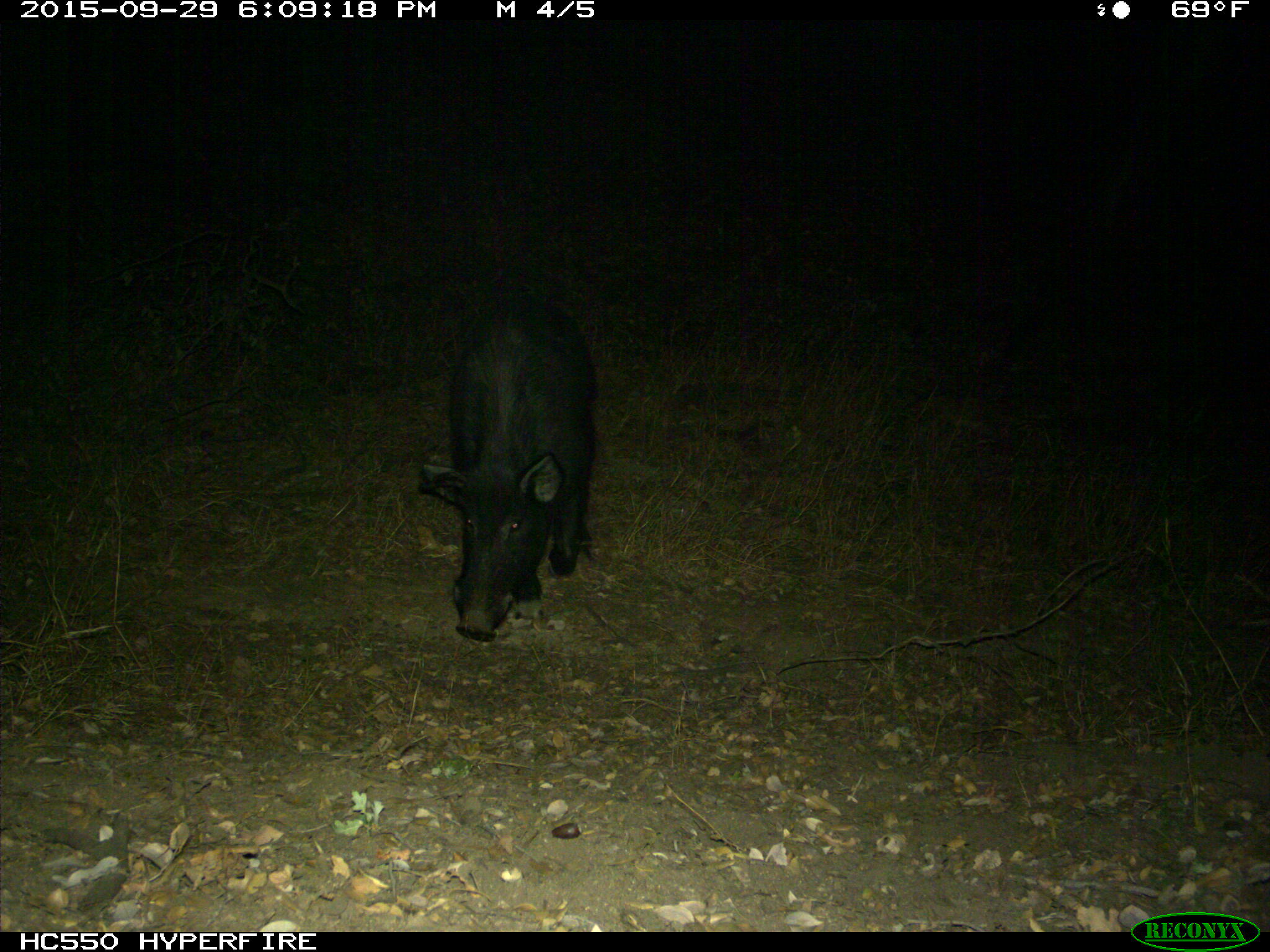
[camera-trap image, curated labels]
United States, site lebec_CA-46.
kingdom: Animalia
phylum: Chordata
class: Mammalia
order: Artiodactyla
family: Suidae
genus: Sus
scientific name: Sus scrofa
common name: wild boar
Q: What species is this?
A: Sus scrofa (wild boar).